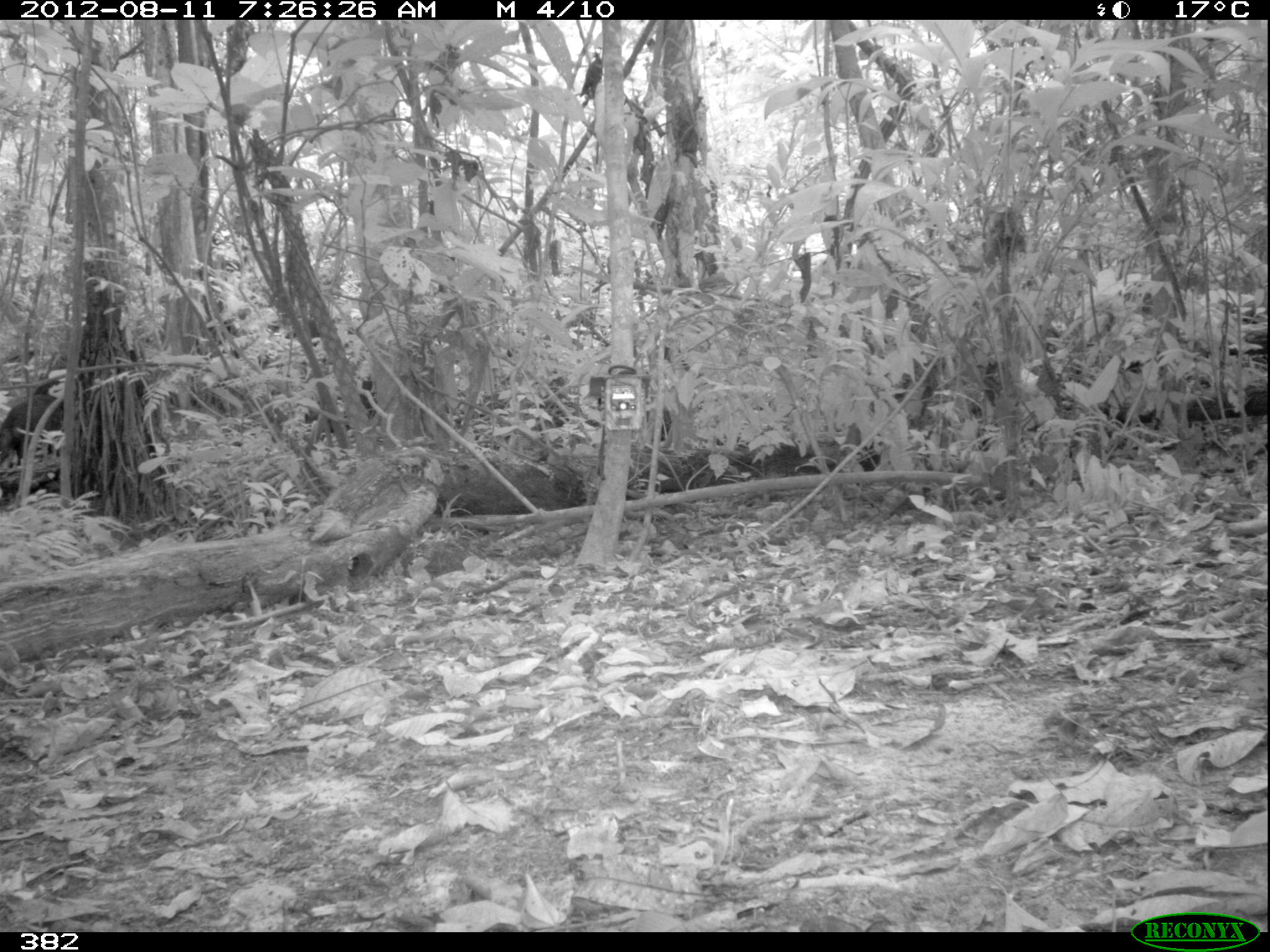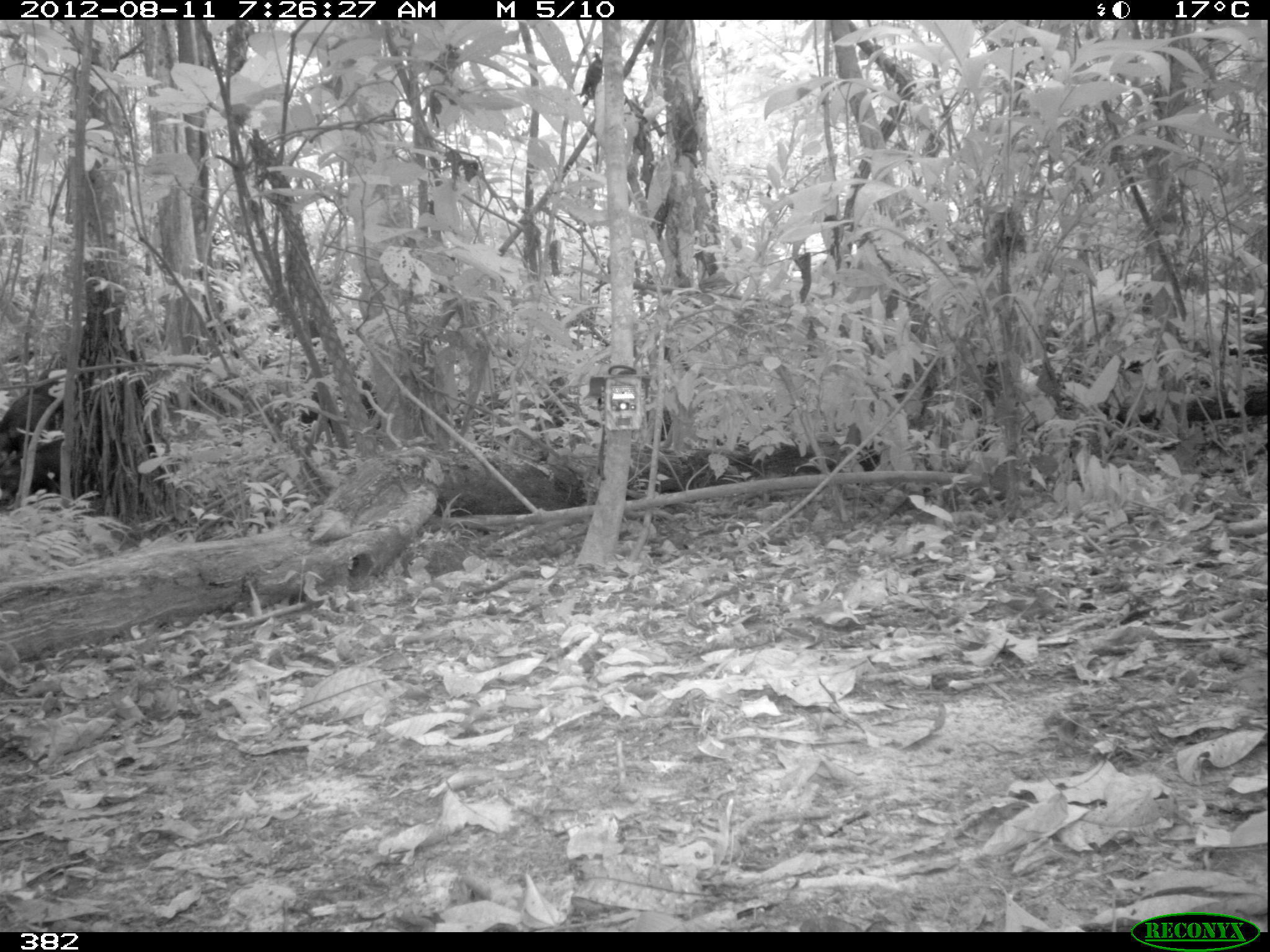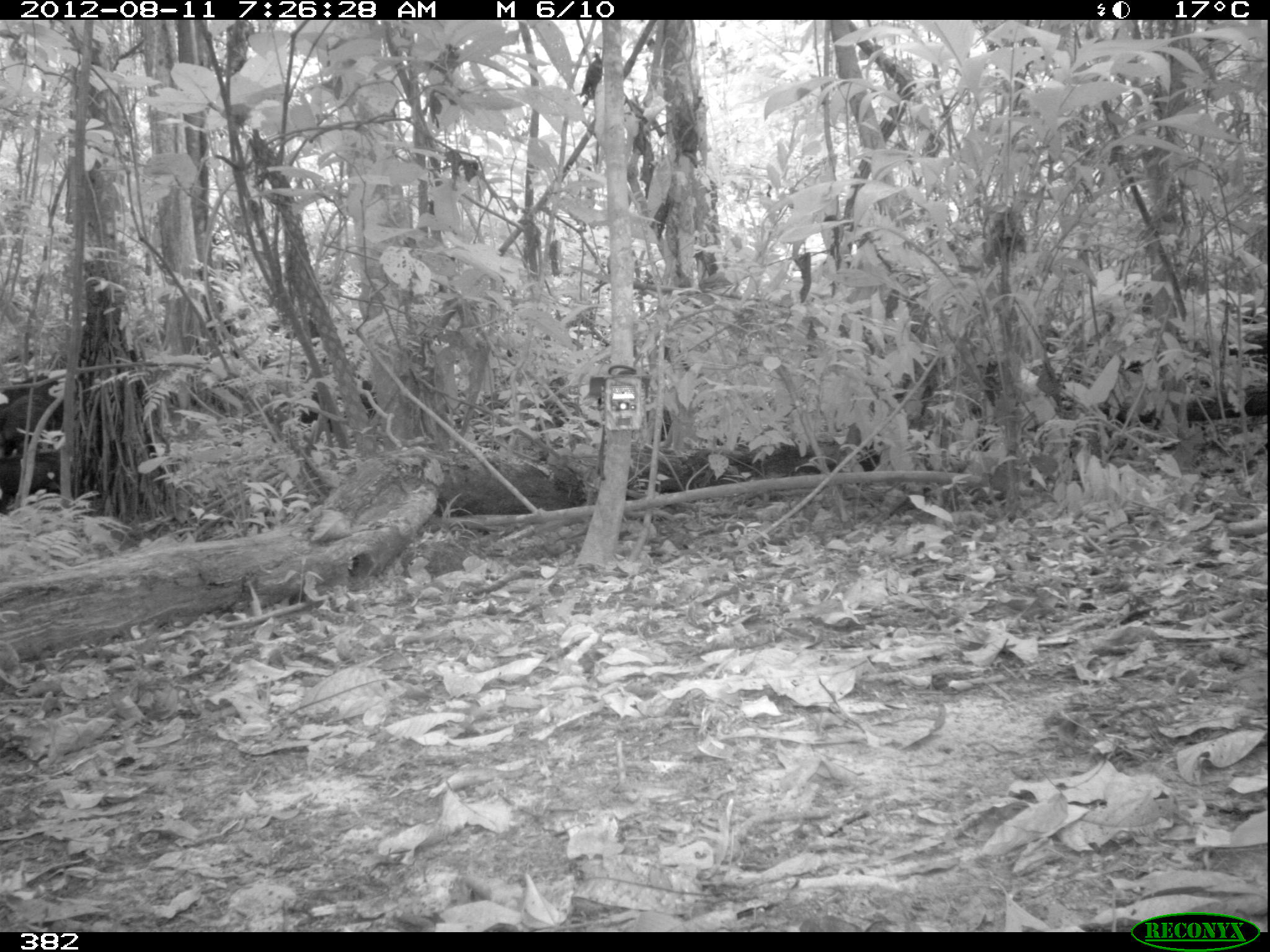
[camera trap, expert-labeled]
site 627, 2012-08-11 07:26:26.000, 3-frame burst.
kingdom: Animalia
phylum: Chordata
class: Mammalia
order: Artiodactyla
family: Tayassuidae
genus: Tayassu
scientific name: Tayassu pecari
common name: white-lipped peccary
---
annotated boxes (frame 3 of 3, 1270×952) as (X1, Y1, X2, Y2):
tayassu pecari: (0, 396, 63, 451); (0, 456, 61, 508); (0, 370, 60, 402)